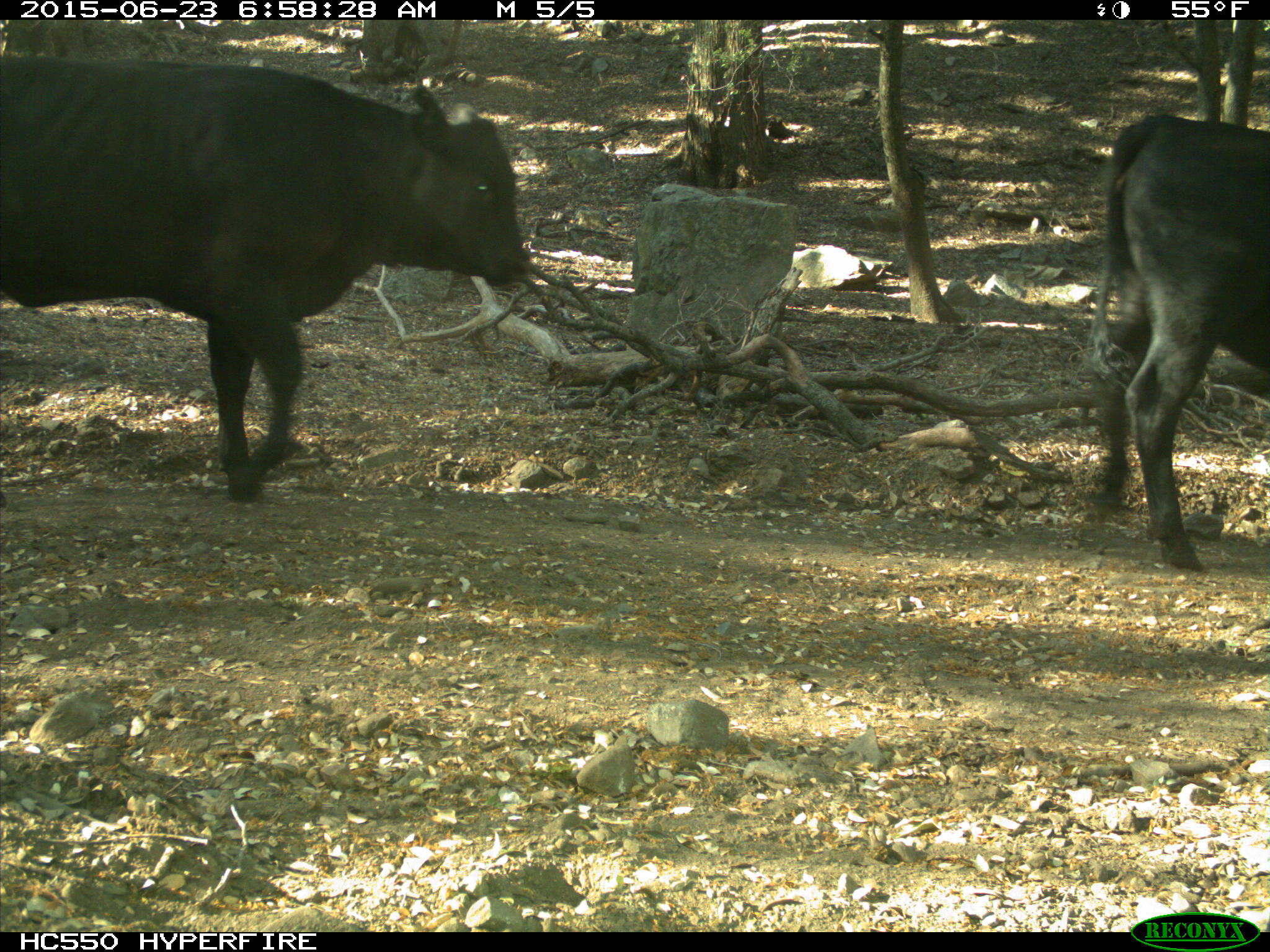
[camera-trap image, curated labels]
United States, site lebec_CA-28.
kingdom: Animalia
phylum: Chordata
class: Mammalia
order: Artiodactyla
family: Bovidae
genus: Bos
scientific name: Bos taurus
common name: domestic cow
Bos taurus (domestic cow).